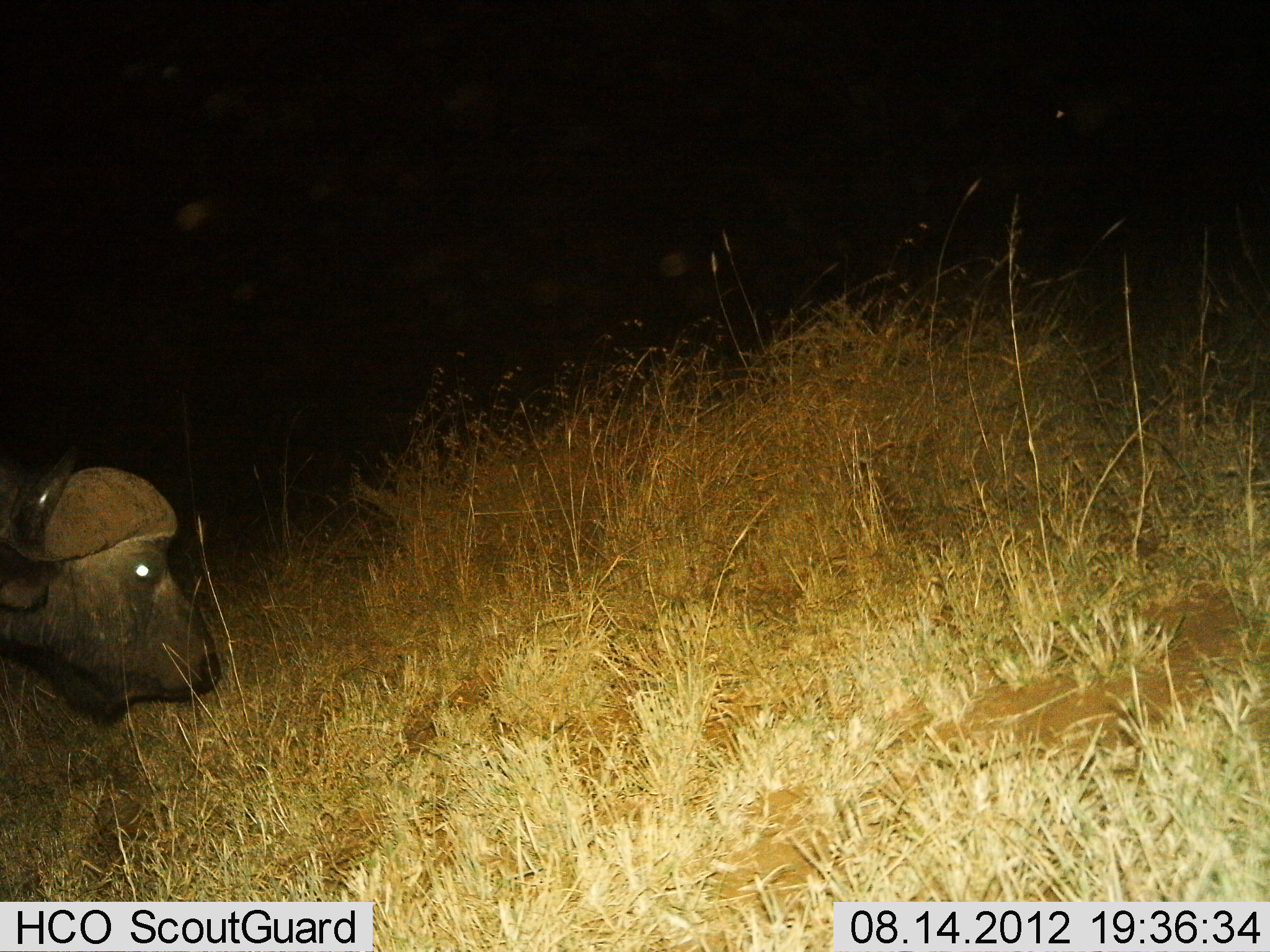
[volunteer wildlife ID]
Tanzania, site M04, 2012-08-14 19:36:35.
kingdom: Animalia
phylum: Chordata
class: Mammalia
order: Artiodactyla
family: Bovidae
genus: Syncerus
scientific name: Syncerus caffer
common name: cape buffalo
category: buffalo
Buffalo (cape buffalo) (Syncerus caffer), count 1. Behavior (volunteer vote fractions): standing 40%, resting 10%, moving 10%, interacting 0%. Young present (vote fraction): 0%. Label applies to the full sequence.